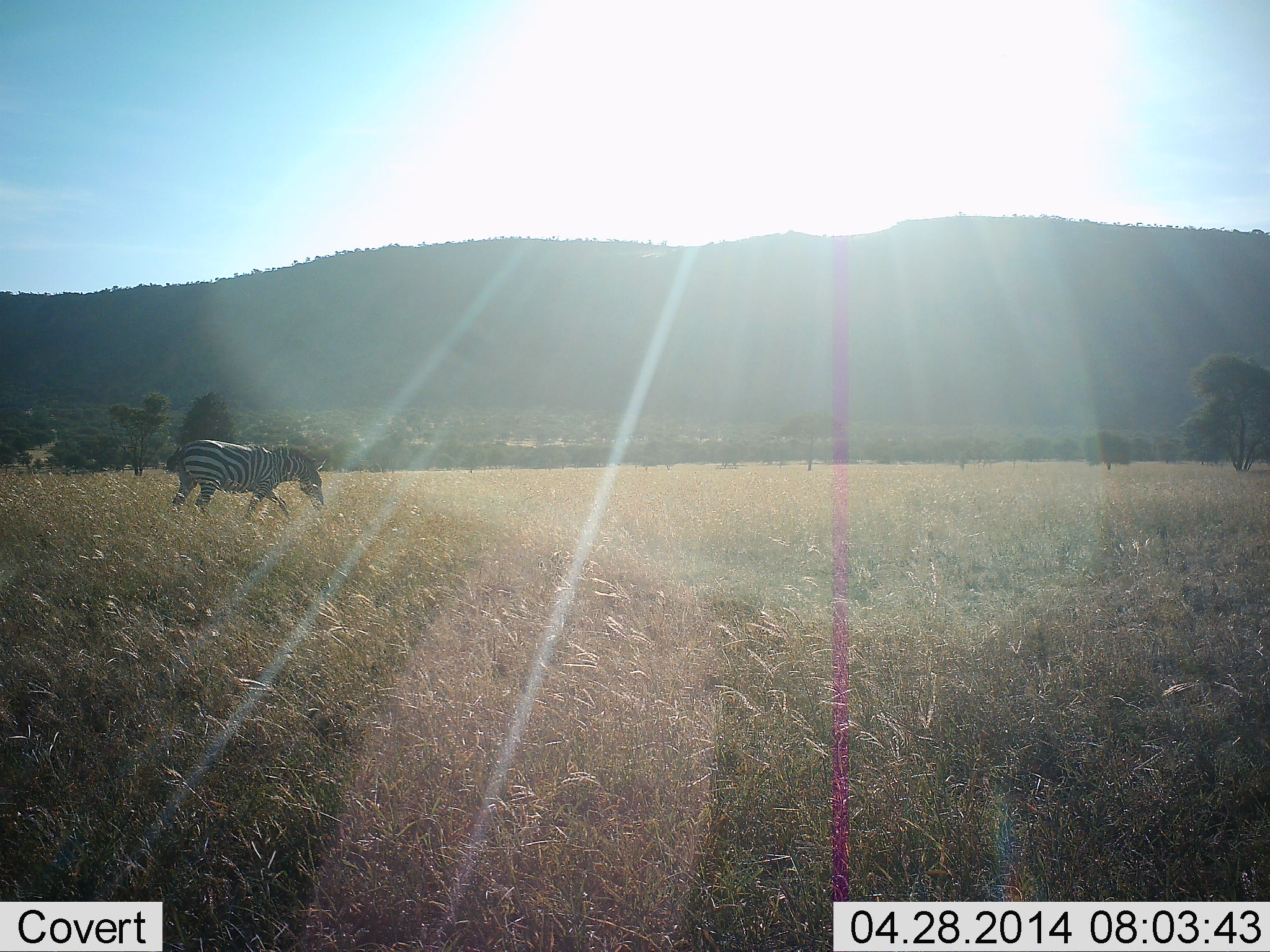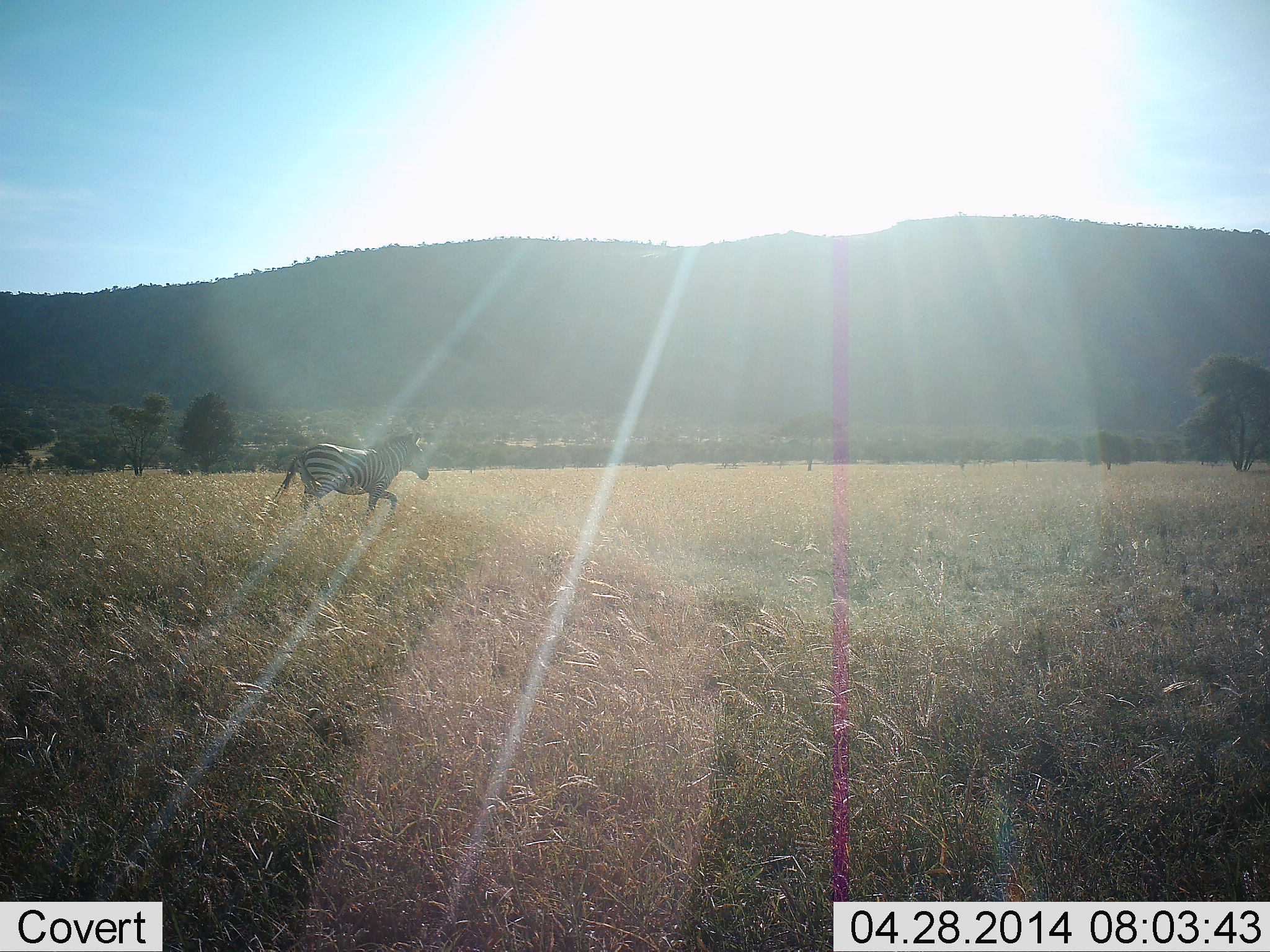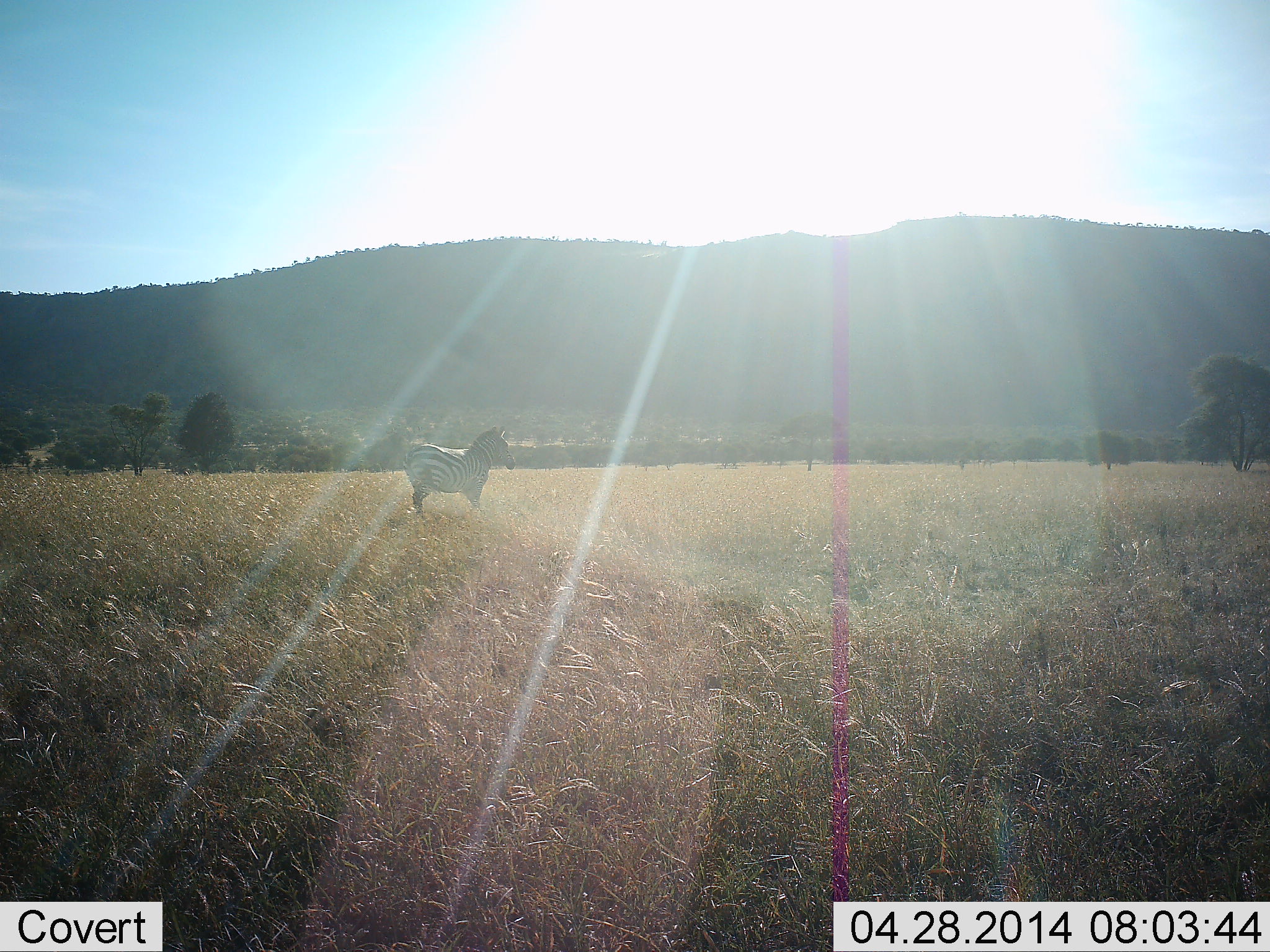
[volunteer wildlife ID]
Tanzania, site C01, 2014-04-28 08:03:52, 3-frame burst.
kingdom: Animalia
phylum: Chordata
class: Mammalia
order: Perissodactyla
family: Equidae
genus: Equus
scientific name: Equus quagga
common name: plains zebra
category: zebra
Zebra (plains zebra) (Equus quagga), count 1. Behavior (volunteer vote fractions): standing 0%, resting 0%, moving 100%, interacting 0%. Young present (vote fraction): 0%. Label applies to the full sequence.